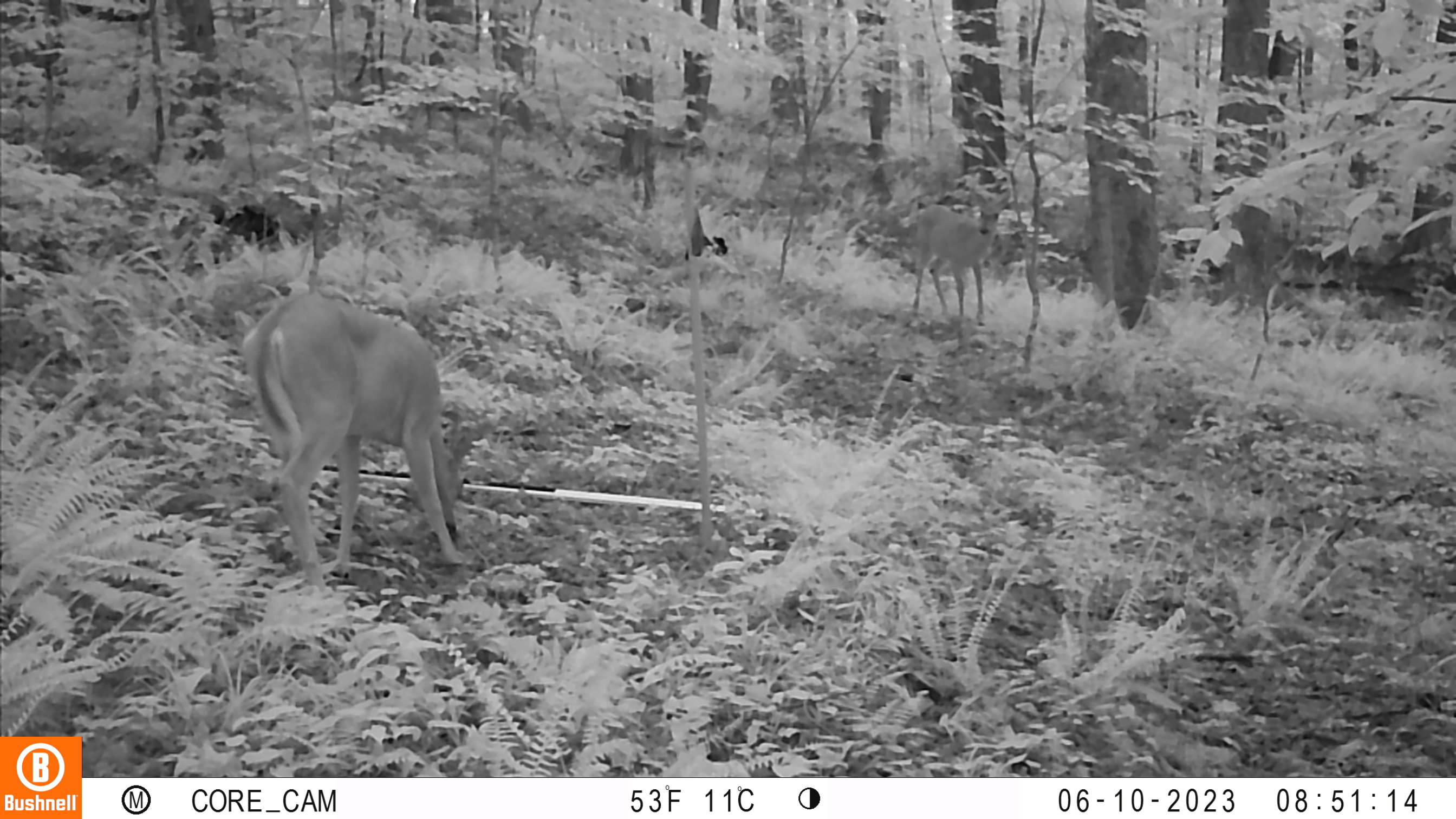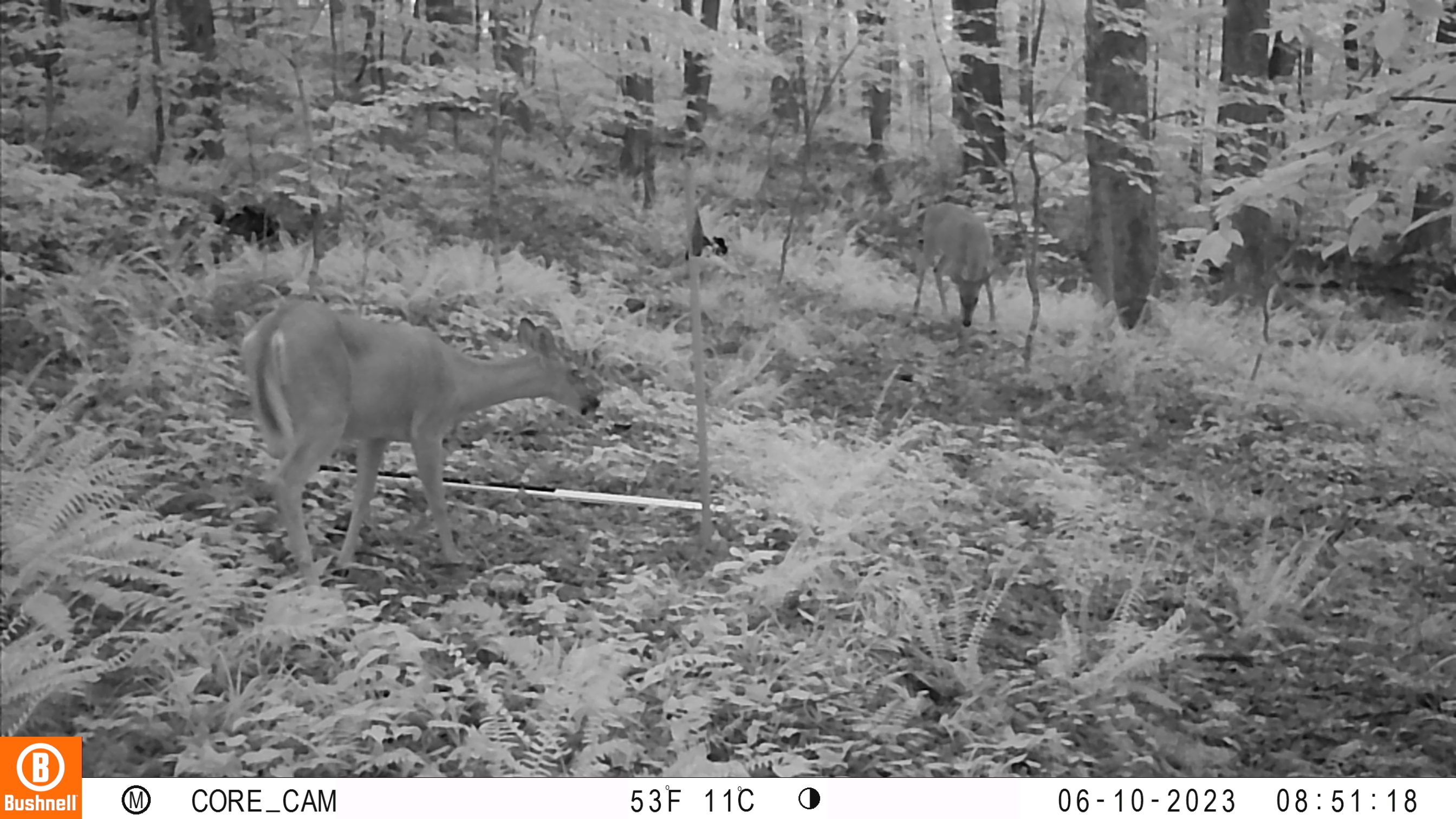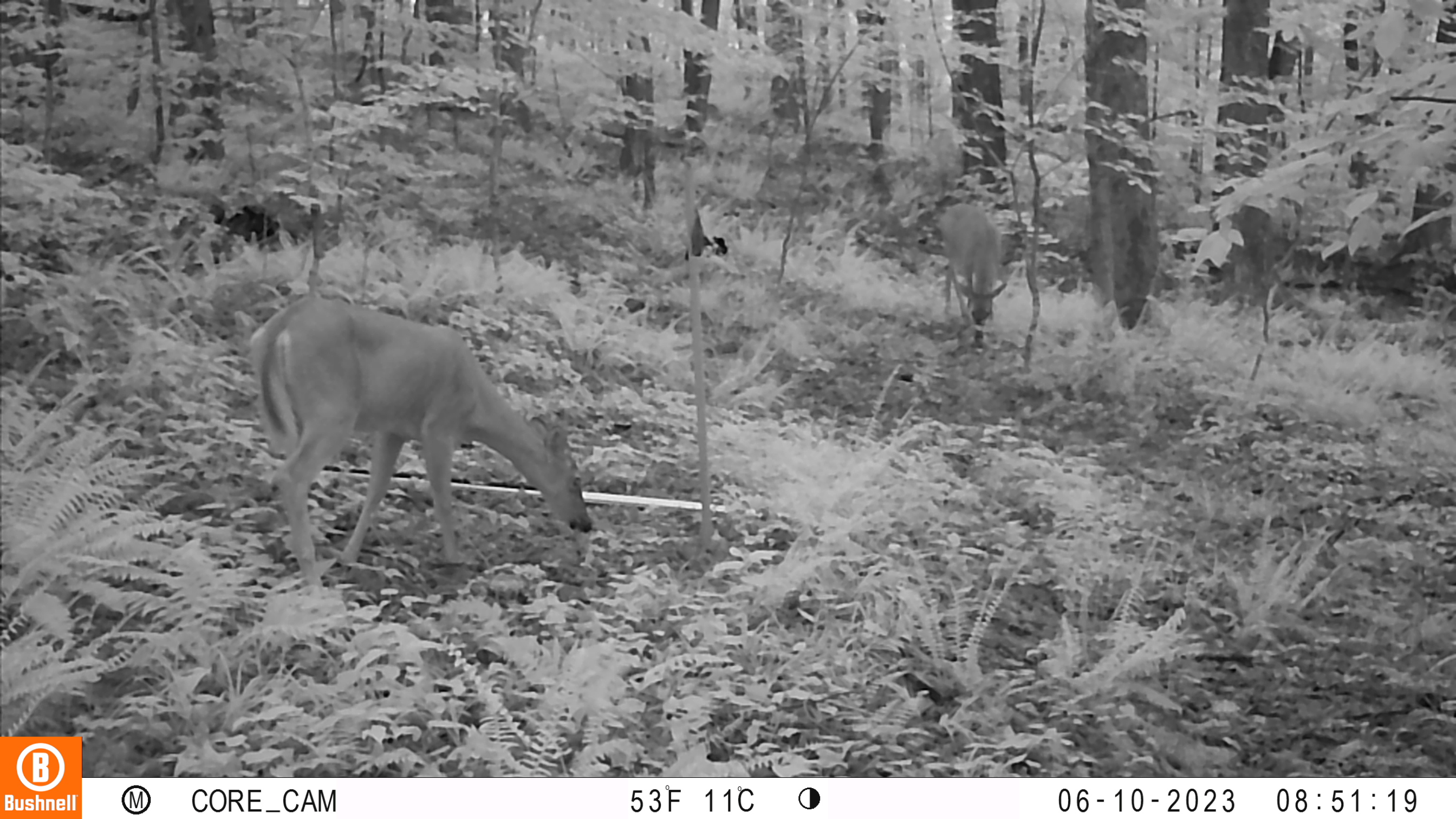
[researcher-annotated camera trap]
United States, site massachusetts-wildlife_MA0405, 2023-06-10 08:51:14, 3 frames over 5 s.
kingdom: Animalia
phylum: Chordata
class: Mammalia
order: Artiodactyla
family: Cervidae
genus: Odocoileus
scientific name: Odocoileus virginianus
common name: white-tailed deer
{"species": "white-tailed deer (Odocoileus virginianus)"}